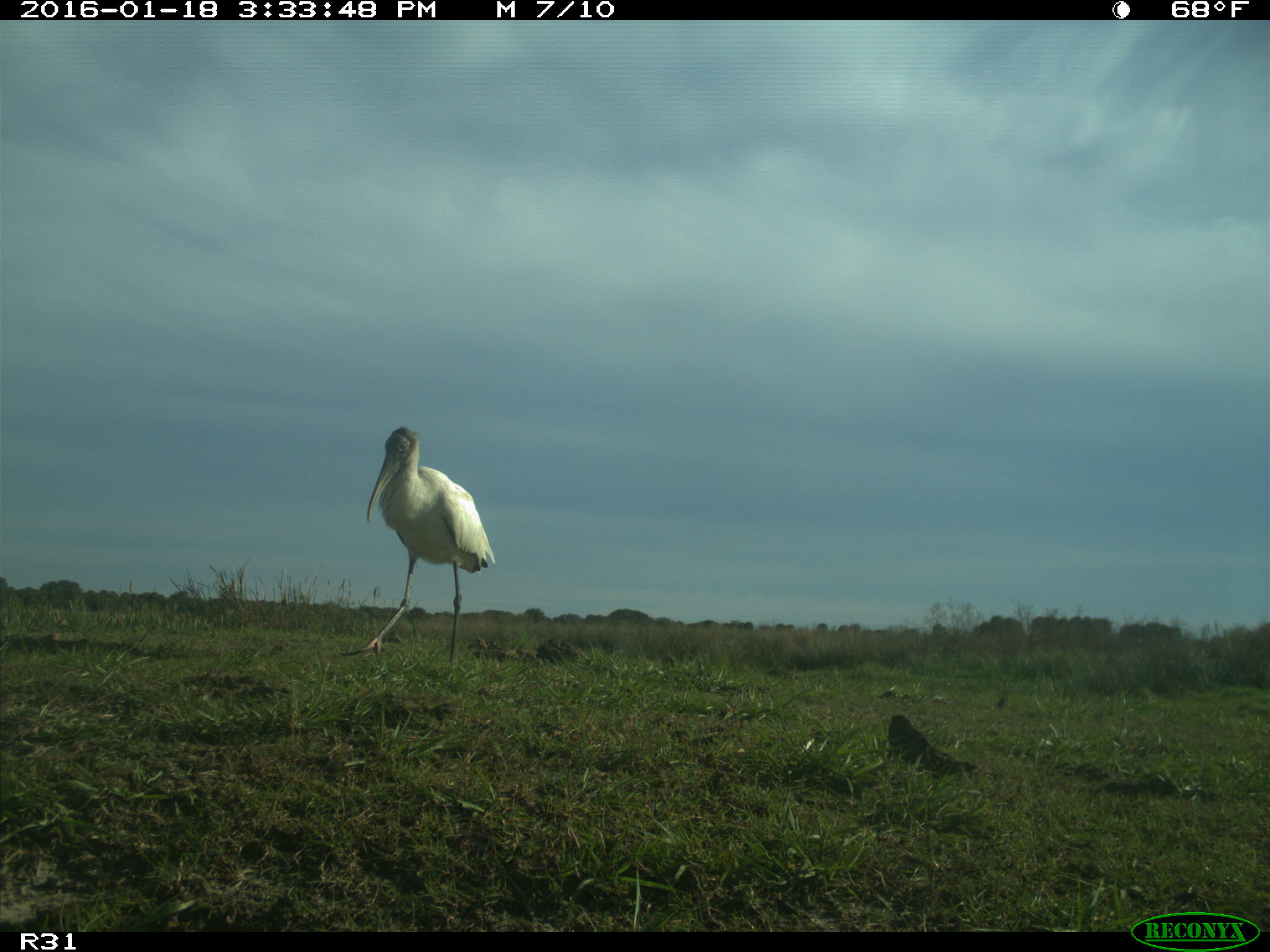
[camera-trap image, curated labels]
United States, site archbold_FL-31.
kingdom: Animalia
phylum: Chordata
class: Aves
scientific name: Aves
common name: birds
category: unidentified bird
Unidentified bird (birds) (Aves).